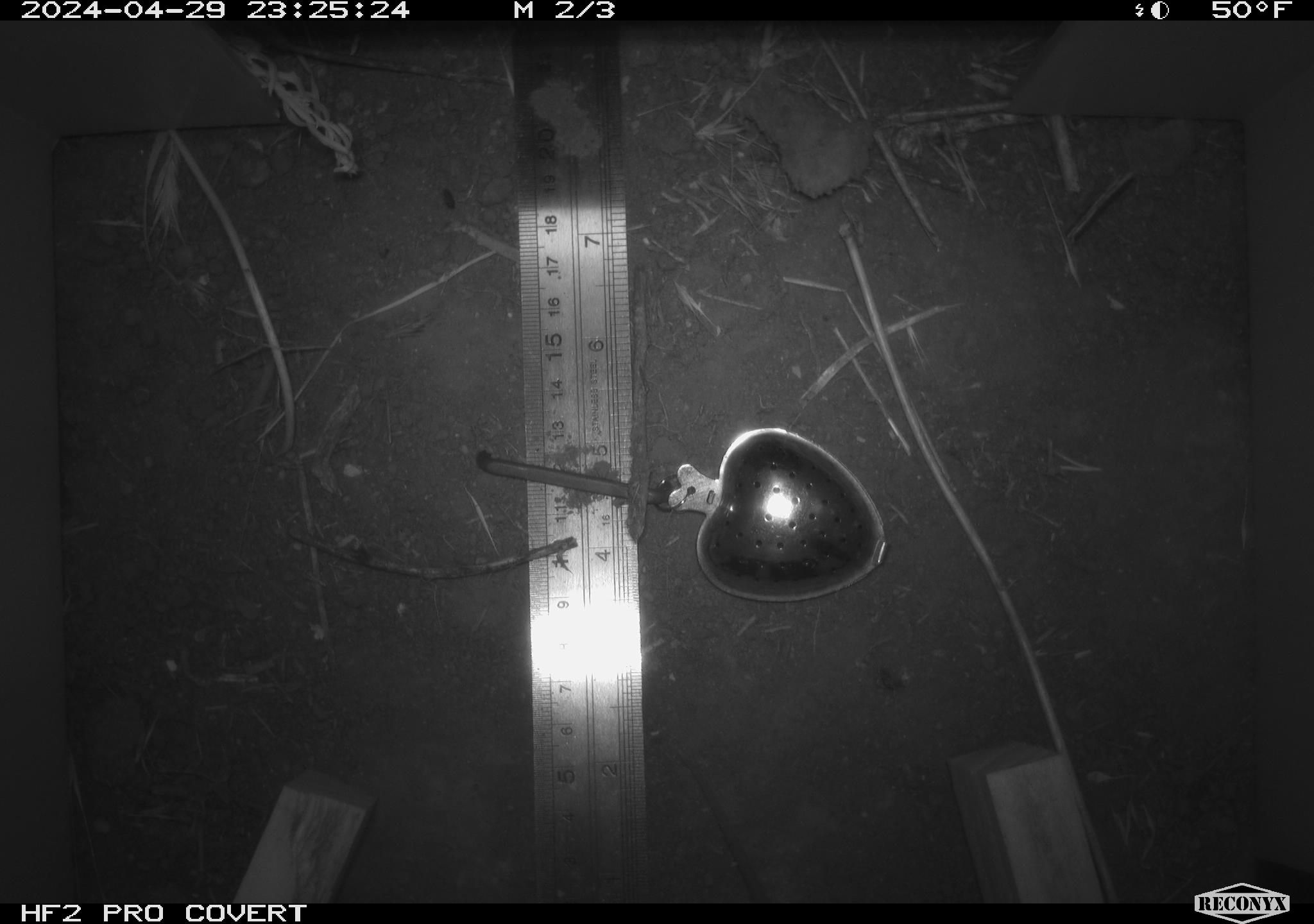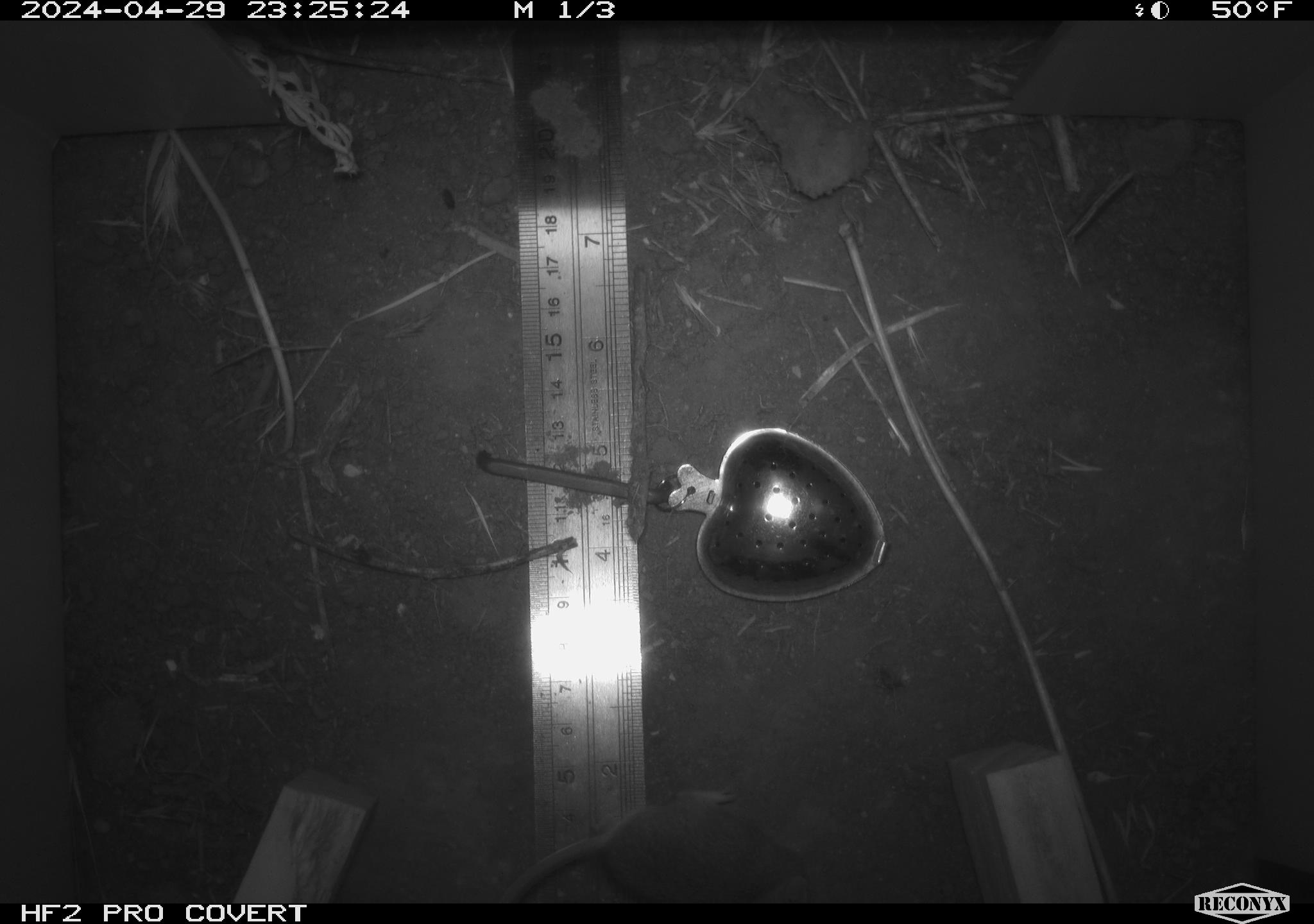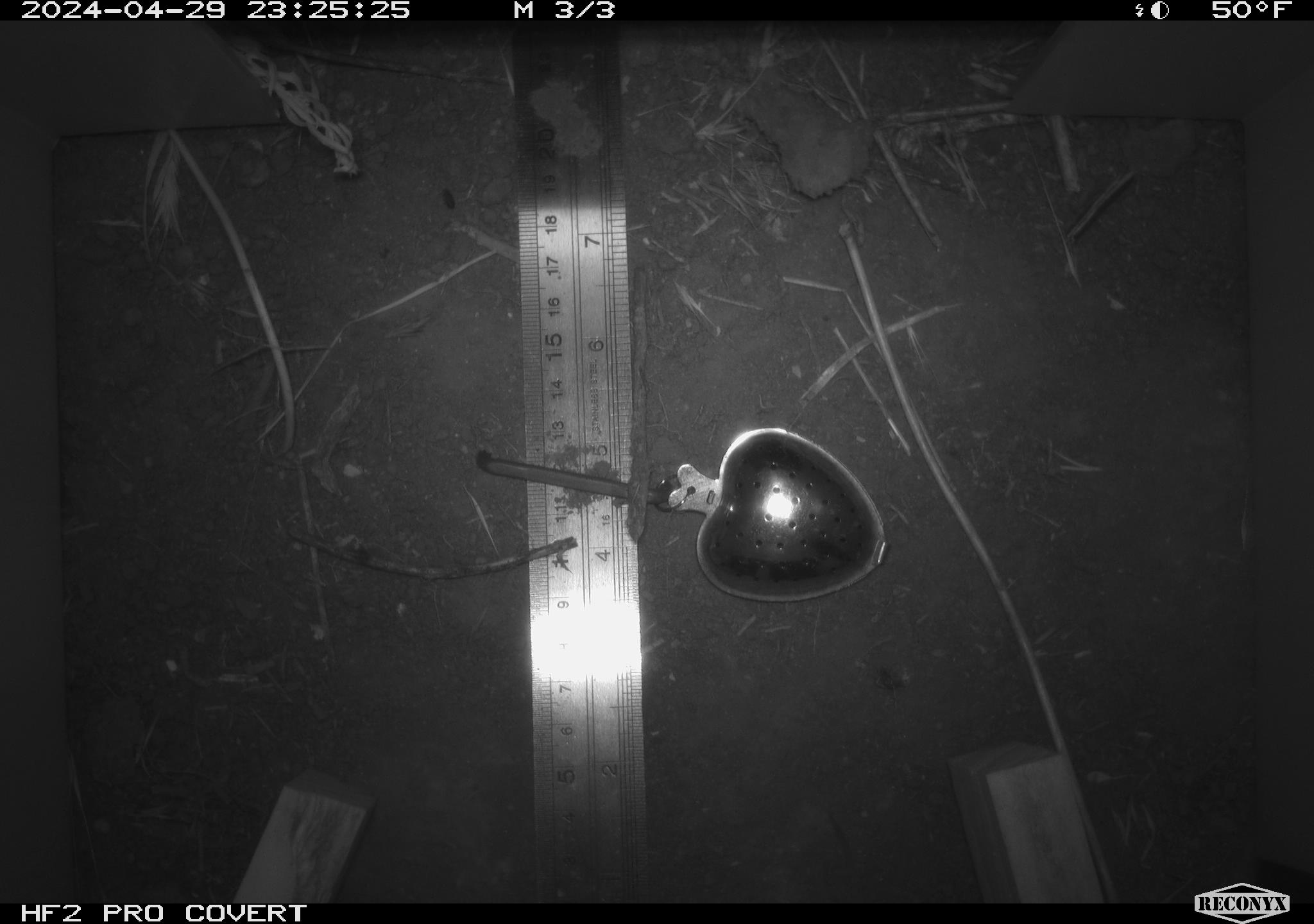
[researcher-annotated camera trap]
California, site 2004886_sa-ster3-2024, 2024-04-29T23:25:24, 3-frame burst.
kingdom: Animalia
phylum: Chordata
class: Mammalia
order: Rodentia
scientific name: Rodentia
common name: mouse species